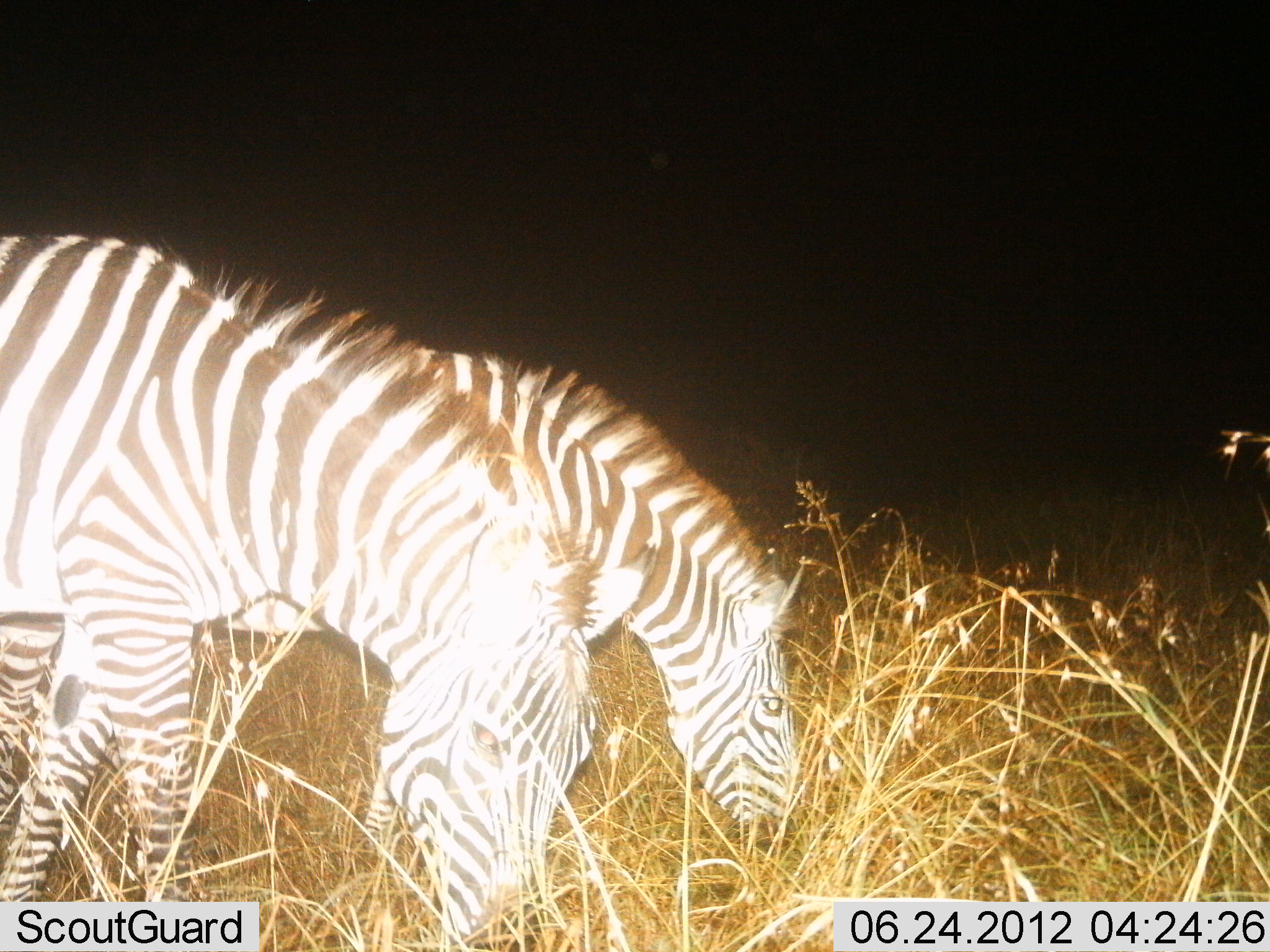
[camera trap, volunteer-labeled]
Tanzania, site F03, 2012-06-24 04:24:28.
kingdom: Animalia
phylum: Chordata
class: Mammalia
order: Perissodactyla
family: Equidae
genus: Equus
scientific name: Equus quagga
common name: plains zebra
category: zebra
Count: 2.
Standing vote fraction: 10%.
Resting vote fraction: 0%.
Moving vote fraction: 0%.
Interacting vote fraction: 0%.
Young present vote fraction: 0%.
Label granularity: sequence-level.